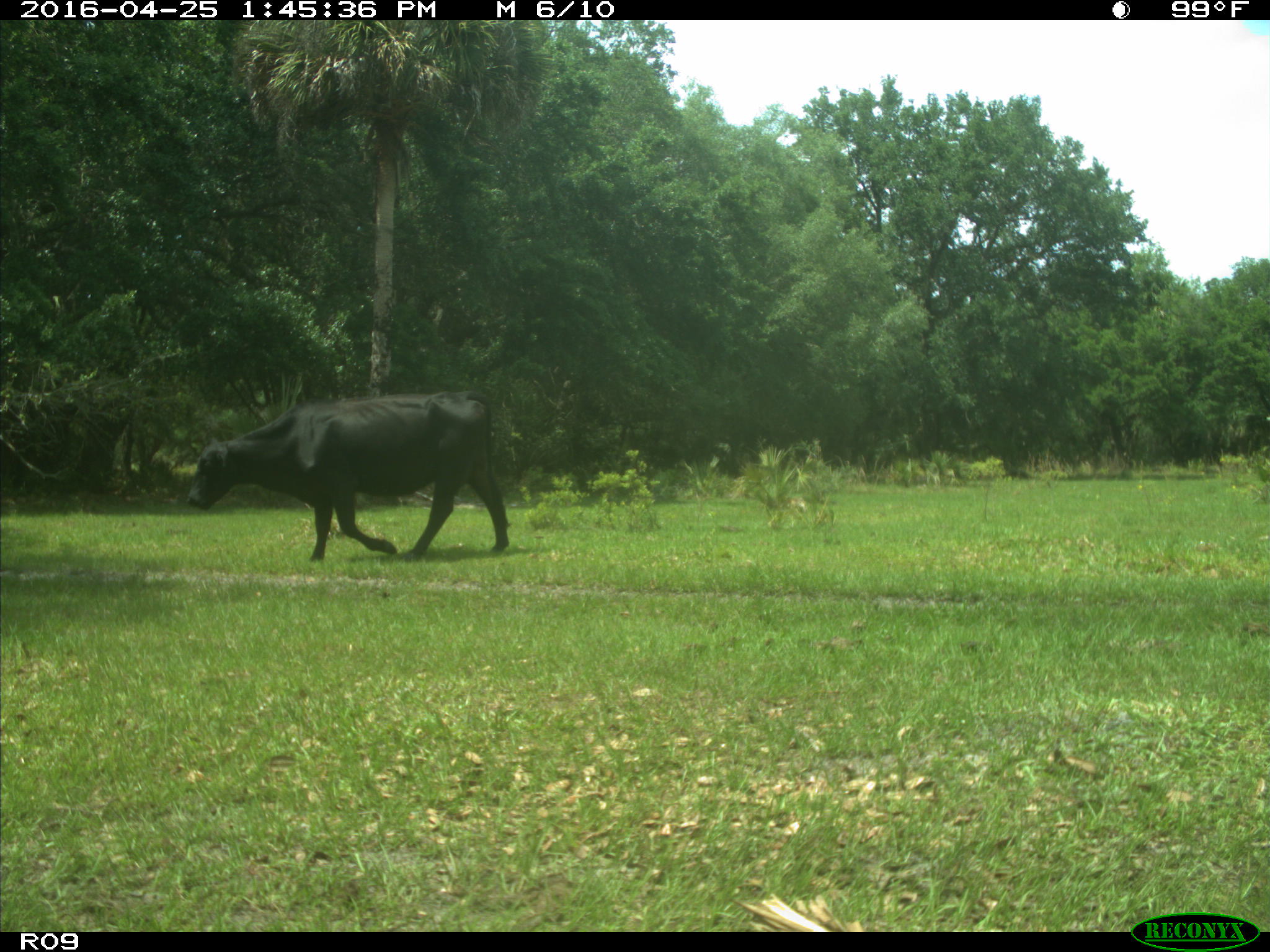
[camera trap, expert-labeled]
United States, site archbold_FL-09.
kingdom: Animalia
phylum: Chordata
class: Mammalia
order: Artiodactyla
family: Bovidae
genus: Bos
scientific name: Bos taurus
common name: domestic cow